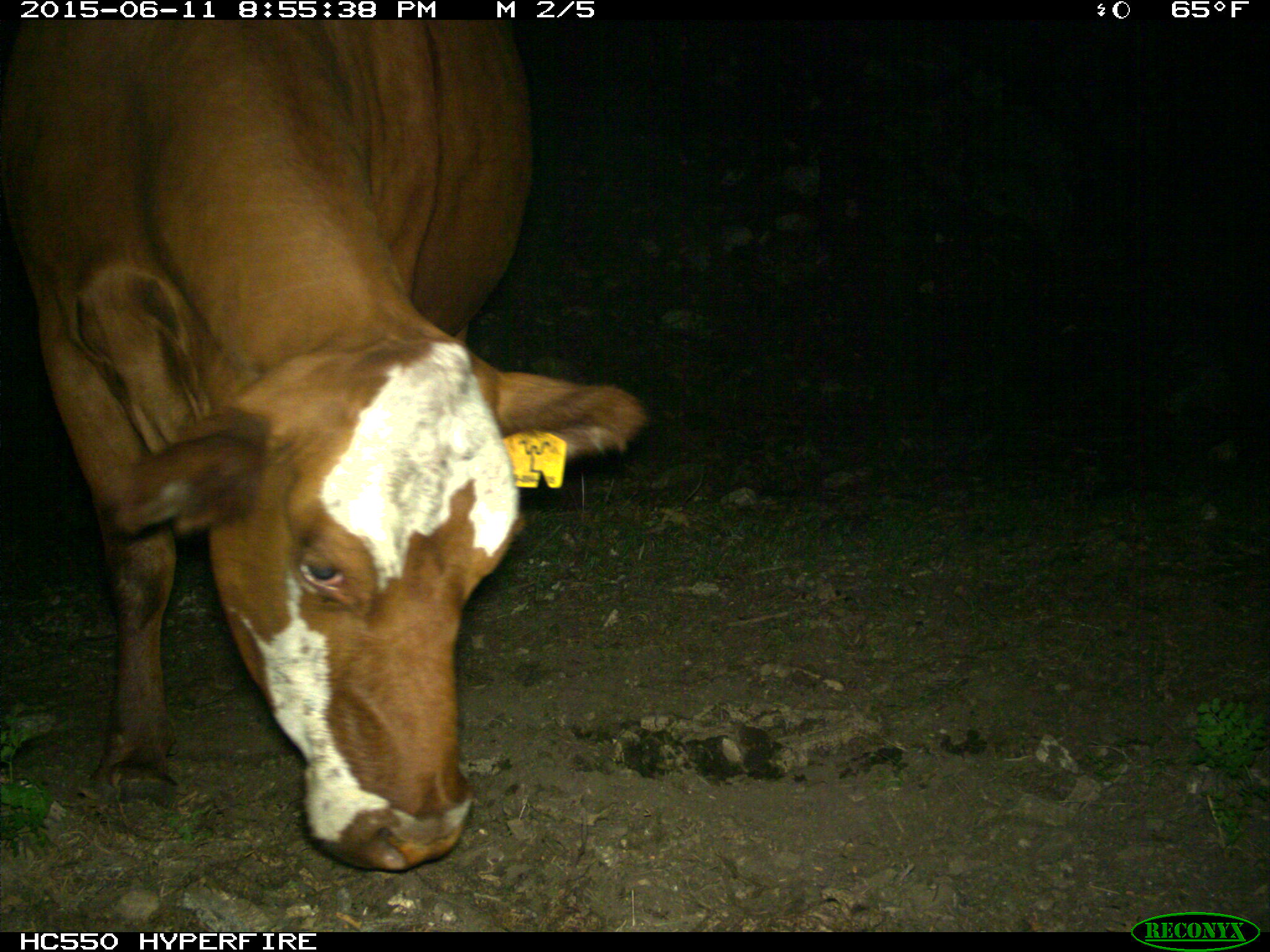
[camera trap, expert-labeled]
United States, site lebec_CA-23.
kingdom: Animalia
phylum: Chordata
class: Mammalia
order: Artiodactyla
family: Bovidae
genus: Bos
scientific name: Bos taurus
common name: domestic cow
Bos taurus (domestic cow).